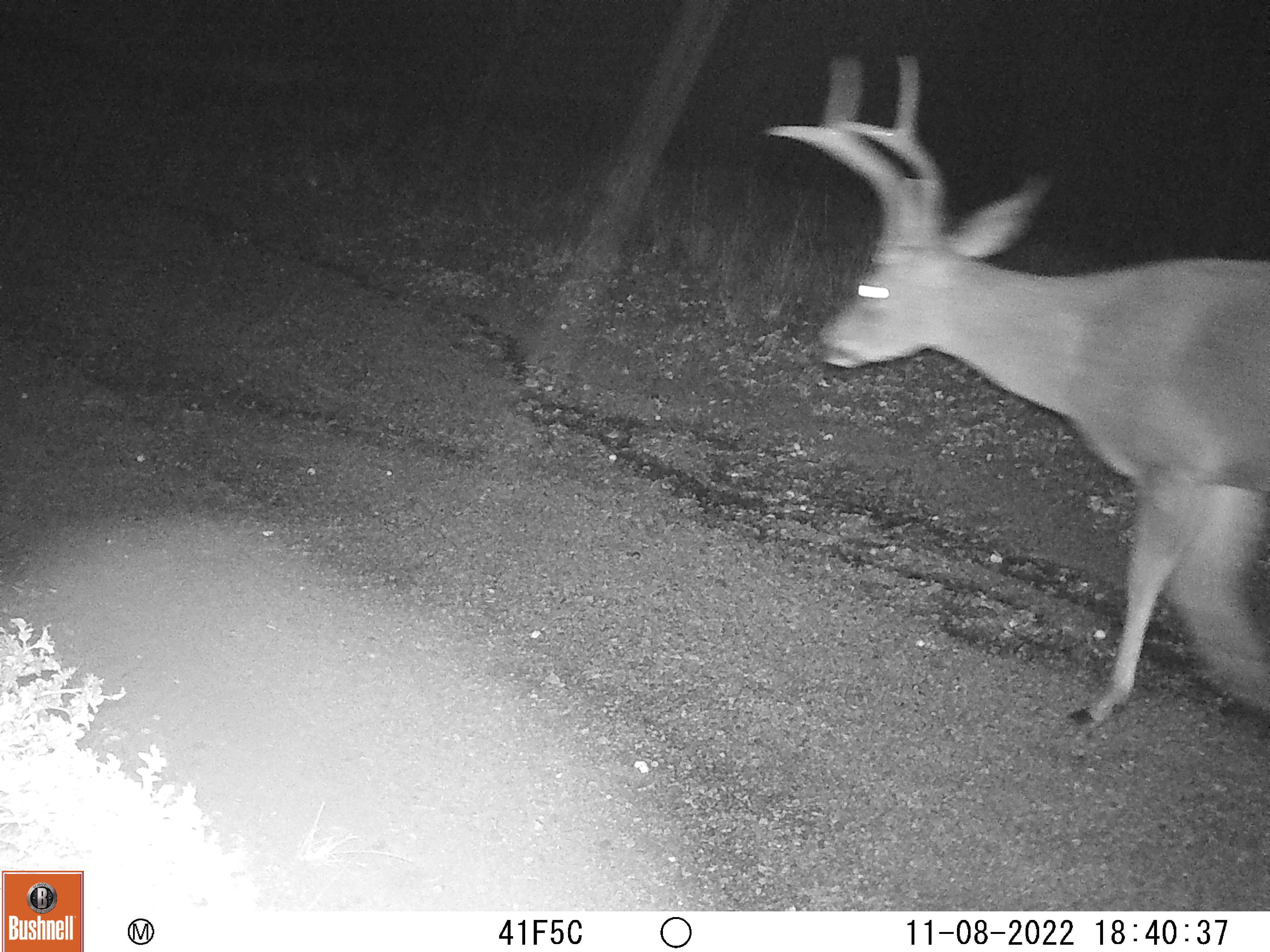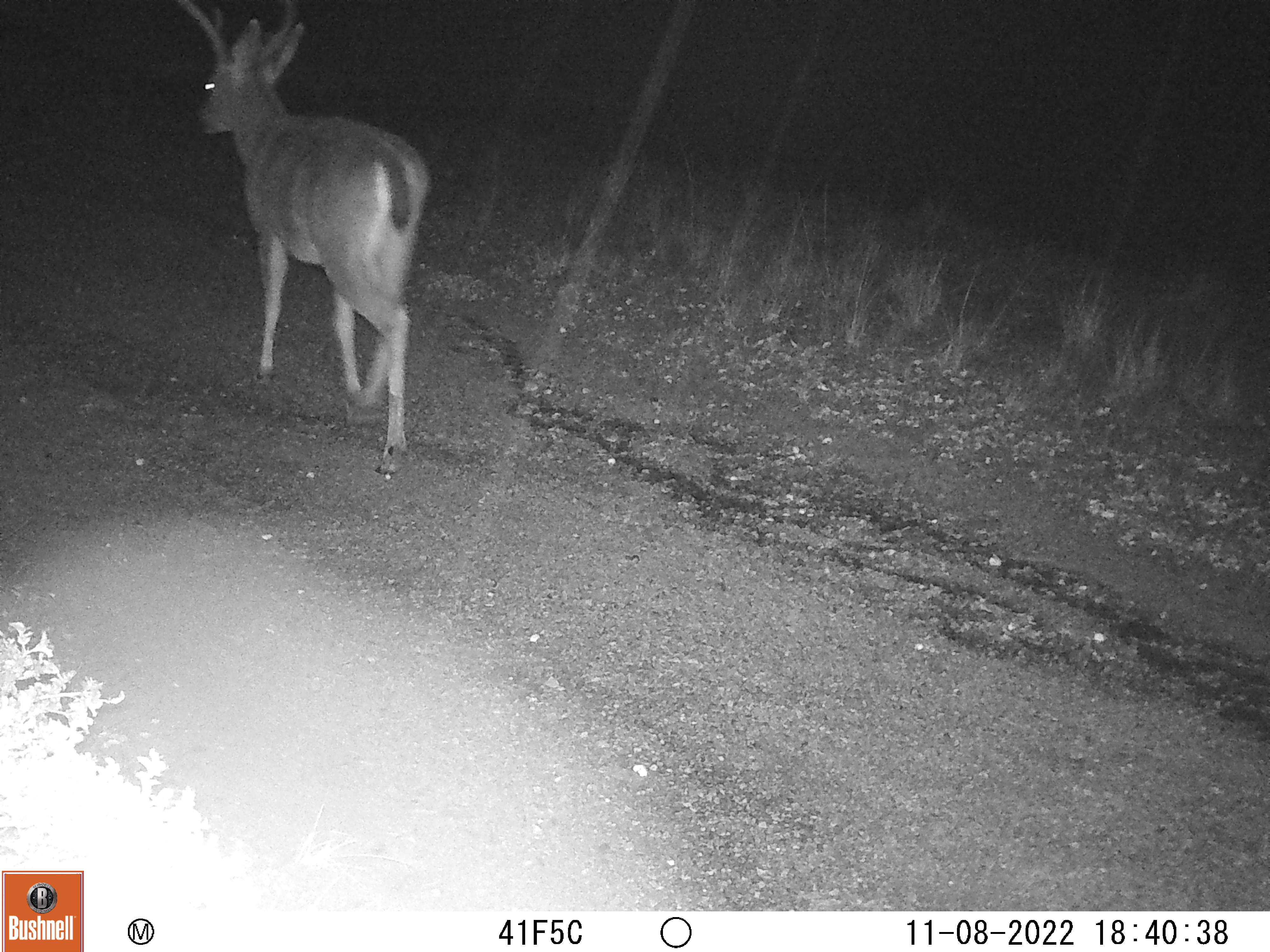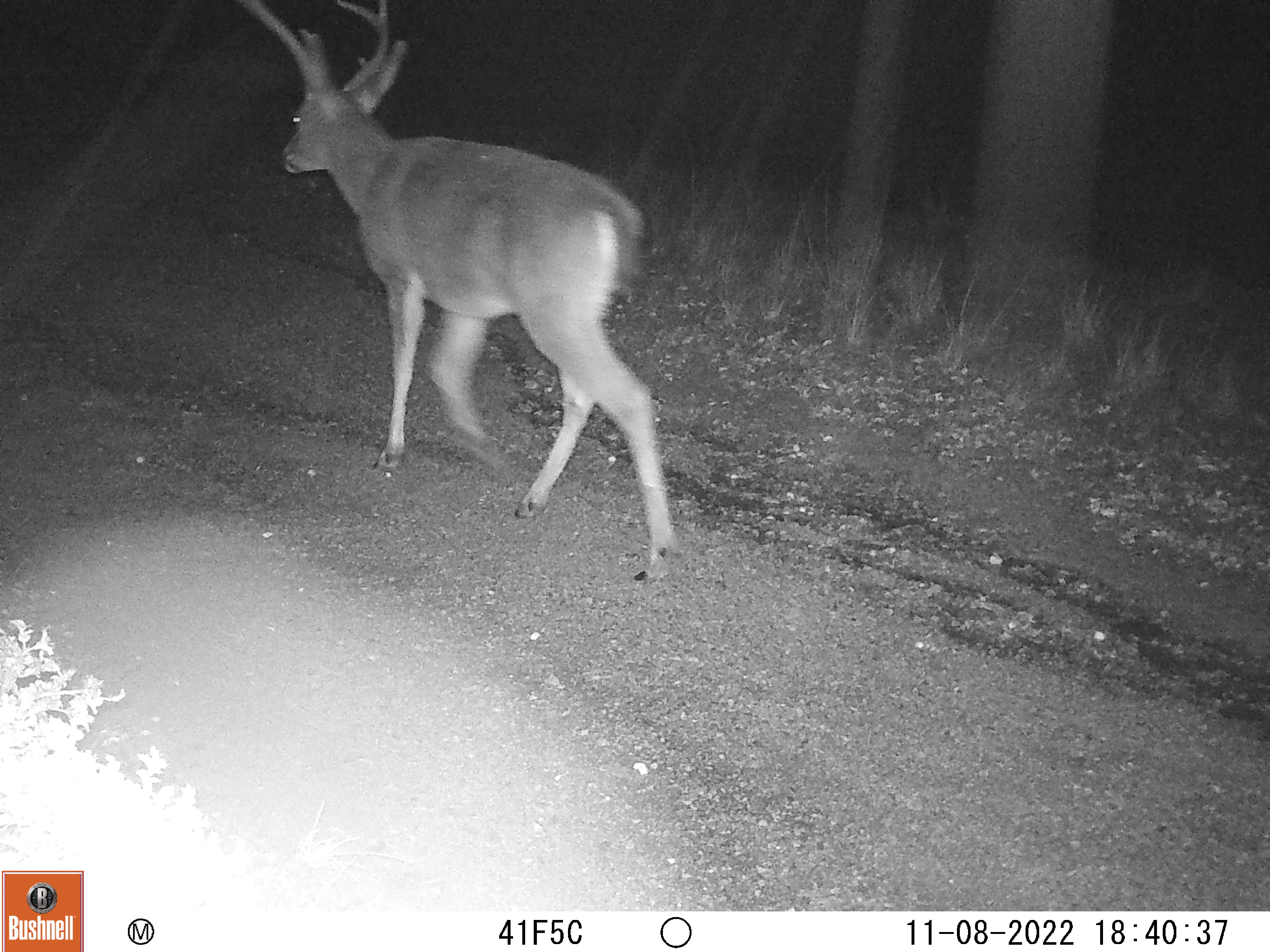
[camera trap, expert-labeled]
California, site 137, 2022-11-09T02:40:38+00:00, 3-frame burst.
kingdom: Animalia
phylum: Chordata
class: Mammalia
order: Artiodactyla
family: Cervidae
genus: Odocoileus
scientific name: Odocoileus hemionus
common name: mule deer